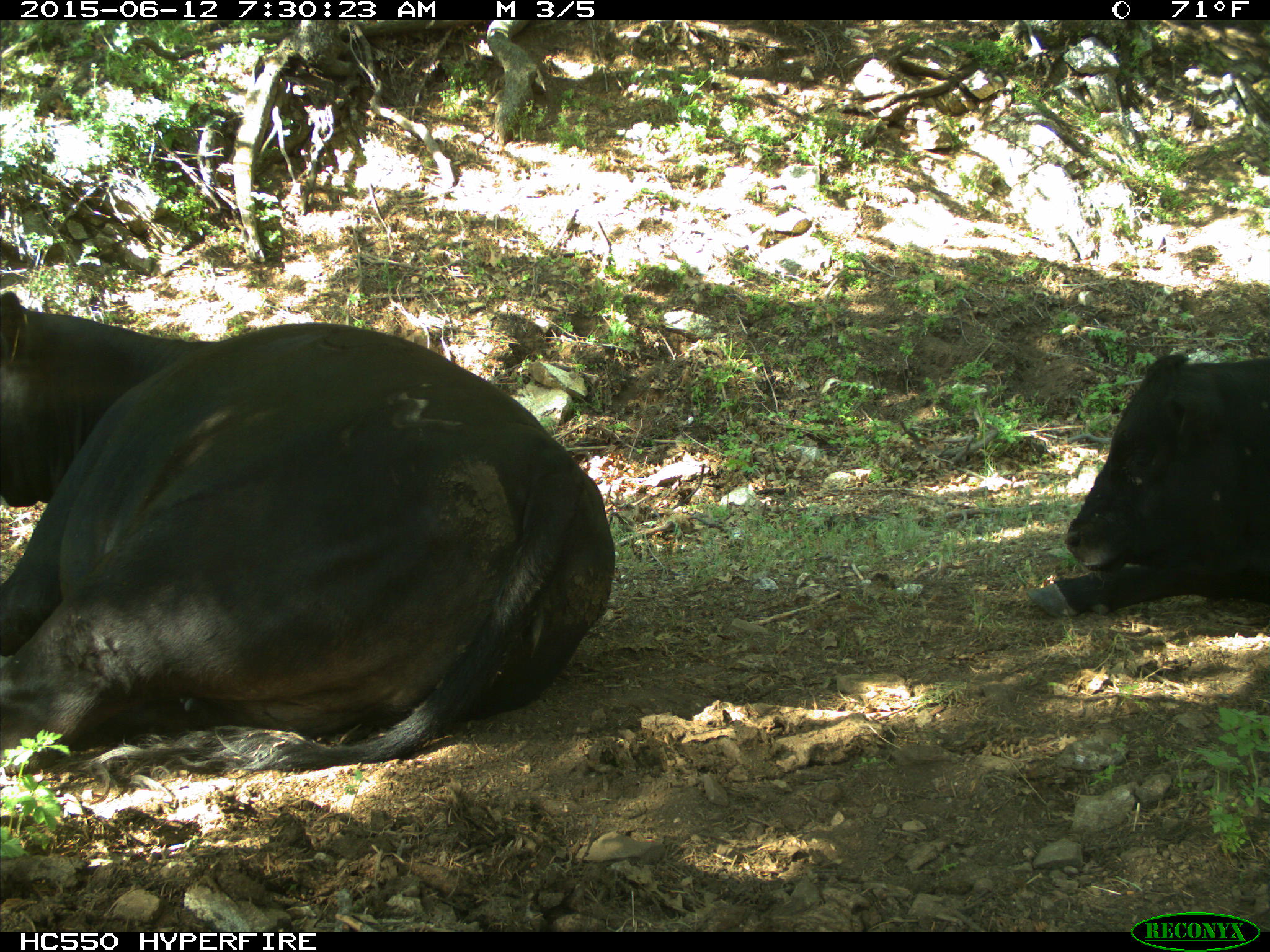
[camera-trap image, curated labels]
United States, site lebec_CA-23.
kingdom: Animalia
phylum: Chordata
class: Mammalia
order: Artiodactyla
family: Bovidae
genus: Bos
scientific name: Bos taurus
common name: domestic cow